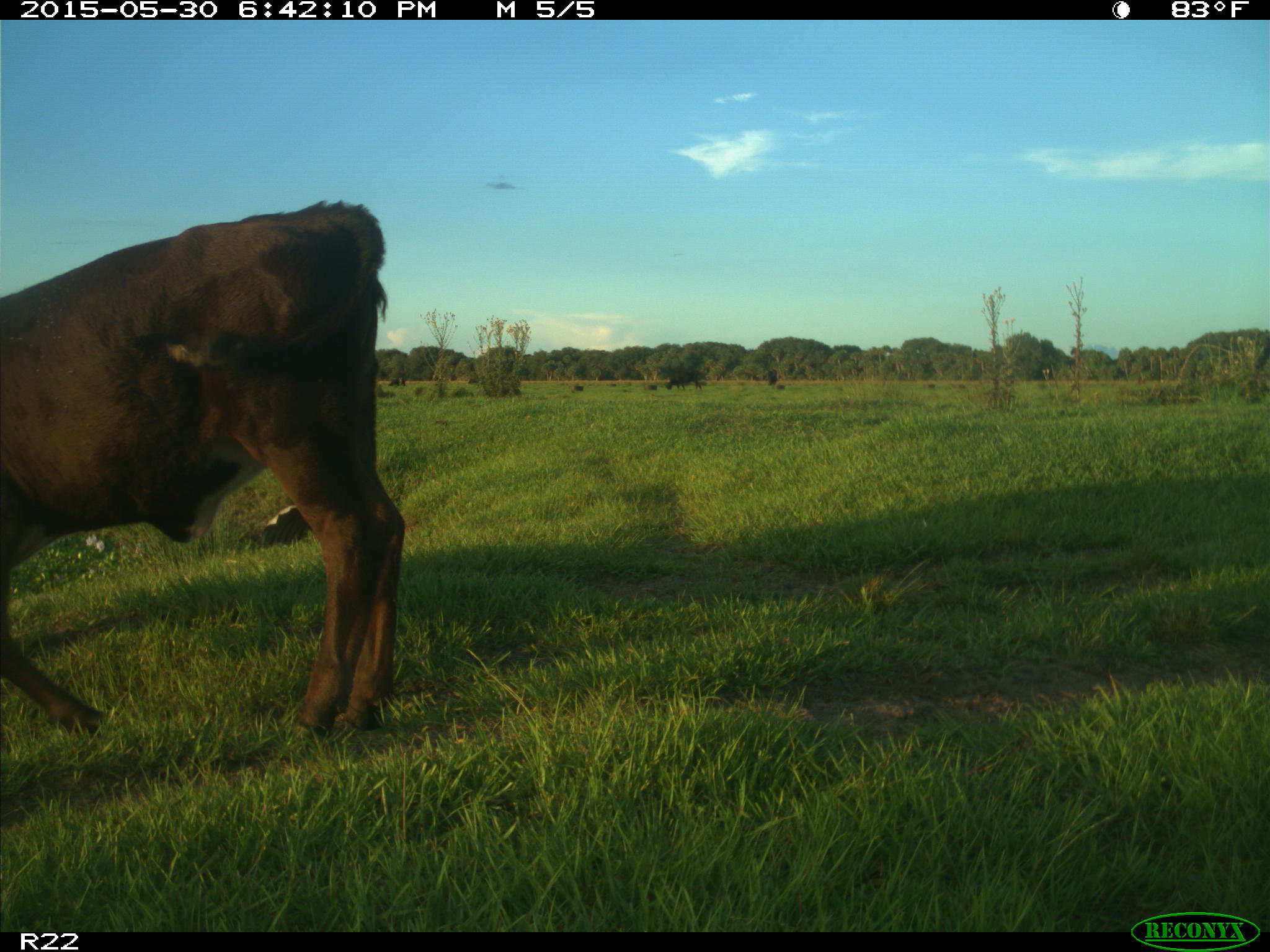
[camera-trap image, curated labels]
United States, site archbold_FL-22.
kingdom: Animalia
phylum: Chordata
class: Mammalia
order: Artiodactyla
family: Bovidae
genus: Bos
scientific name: Bos taurus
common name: domestic cow